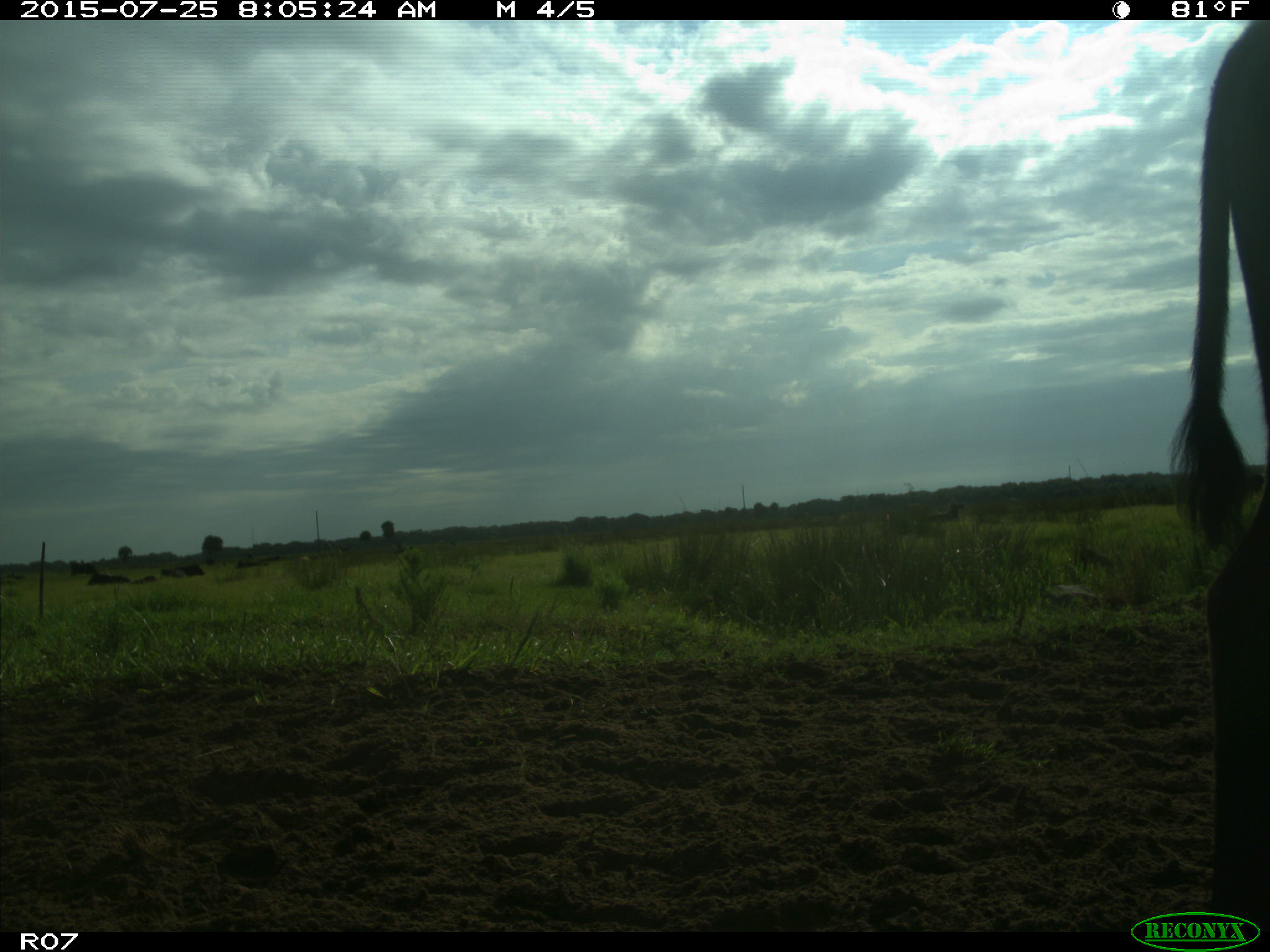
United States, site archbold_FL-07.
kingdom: Animalia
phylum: Chordata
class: Mammalia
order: Artiodactyla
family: Bovidae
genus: Bos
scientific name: Bos taurus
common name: domestic cow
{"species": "Bos taurus (domestic cow)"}